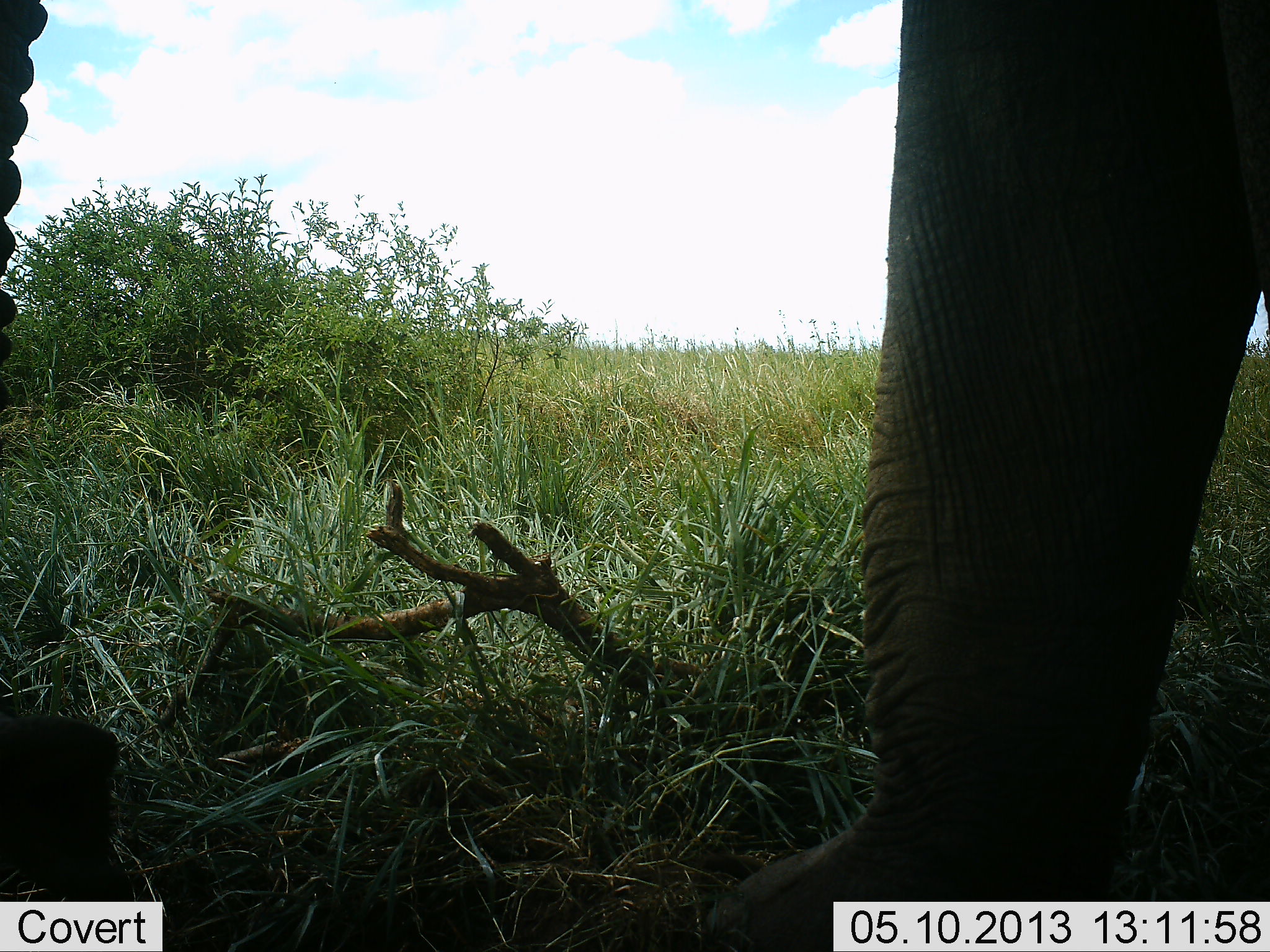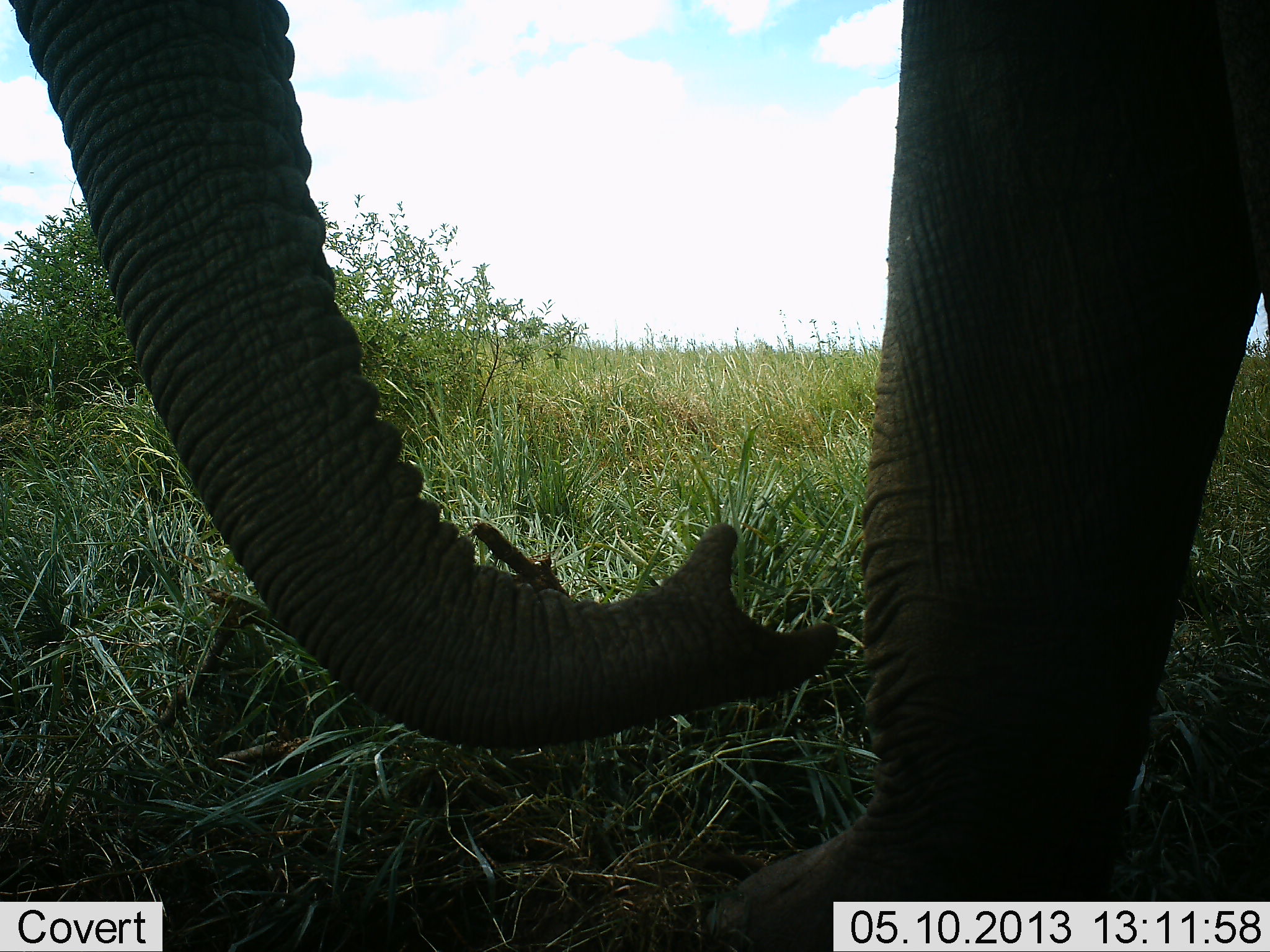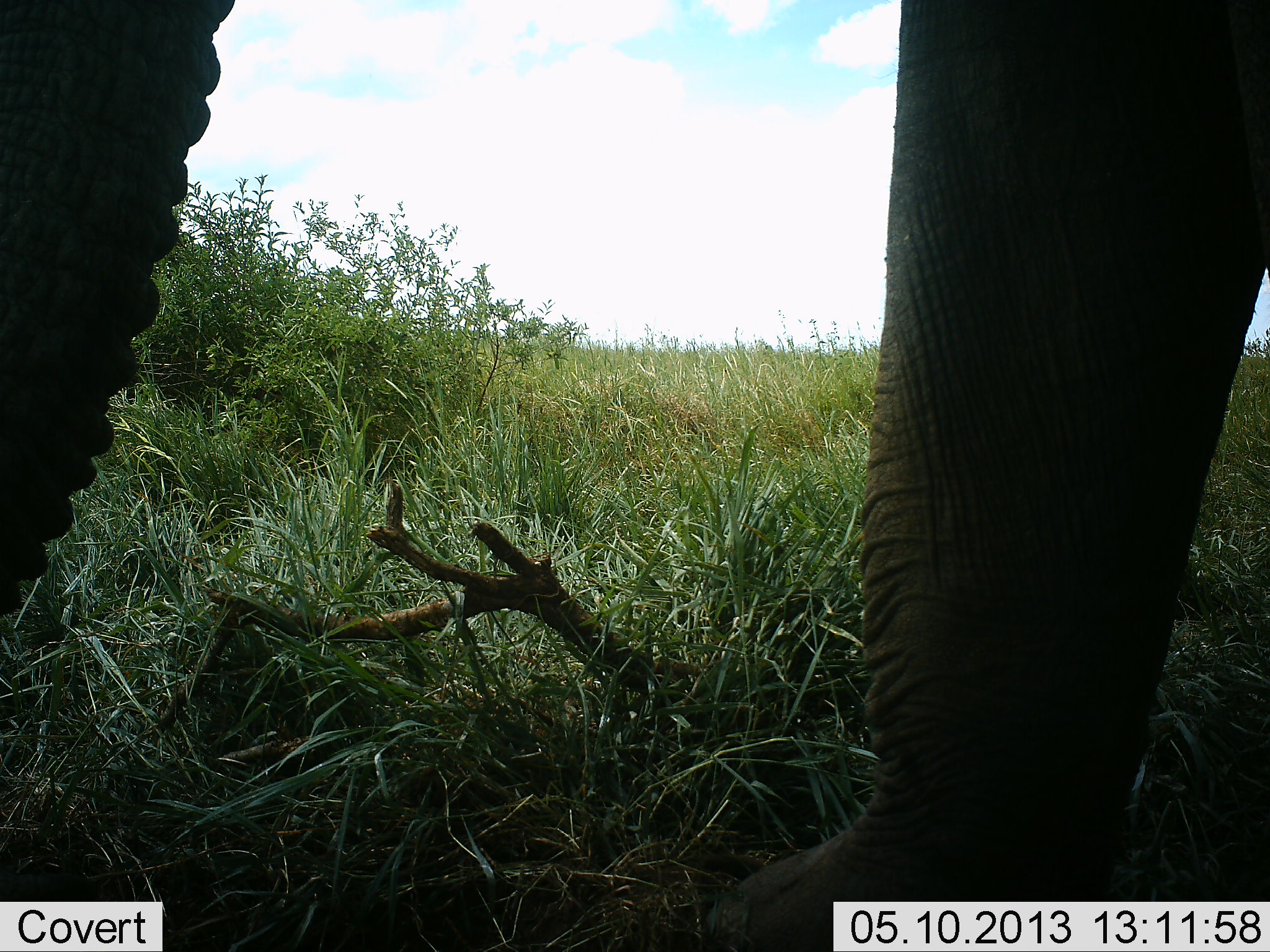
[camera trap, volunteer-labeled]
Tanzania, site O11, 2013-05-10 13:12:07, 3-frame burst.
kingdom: Animalia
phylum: Chordata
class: Mammalia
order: Proboscidea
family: Elephantidae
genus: Loxodonta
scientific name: Loxodonta africana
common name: african bush elephant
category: elephant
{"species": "elephant (african bush elephant) (Loxodonta africana)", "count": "1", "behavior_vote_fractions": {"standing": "80%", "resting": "0%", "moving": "5%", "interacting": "5%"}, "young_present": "0%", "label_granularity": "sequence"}